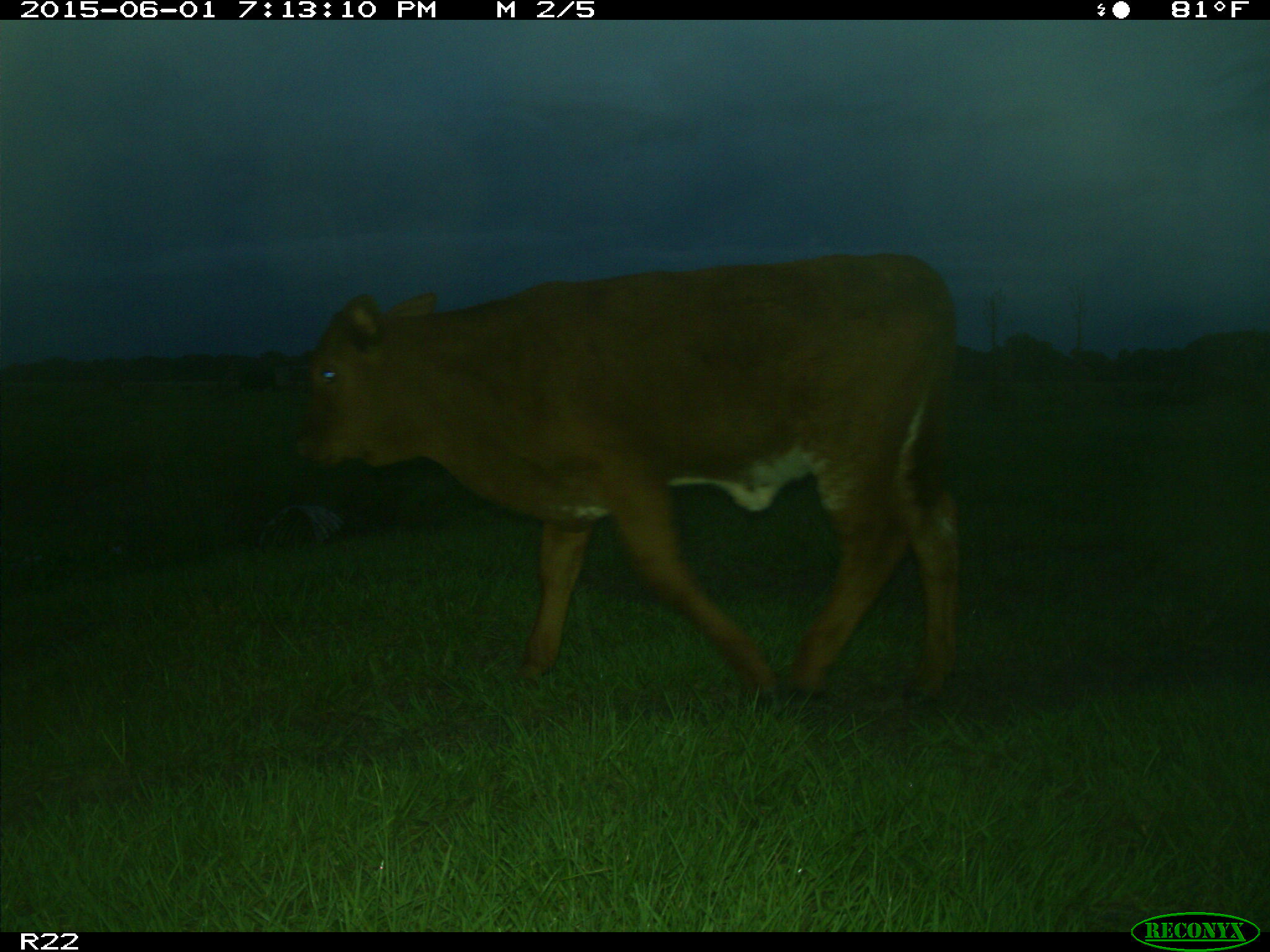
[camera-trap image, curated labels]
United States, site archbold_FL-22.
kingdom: Animalia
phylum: Chordata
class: Mammalia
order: Artiodactyla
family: Bovidae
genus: Bos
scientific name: Bos taurus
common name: domestic cow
Bos taurus (domestic cow).